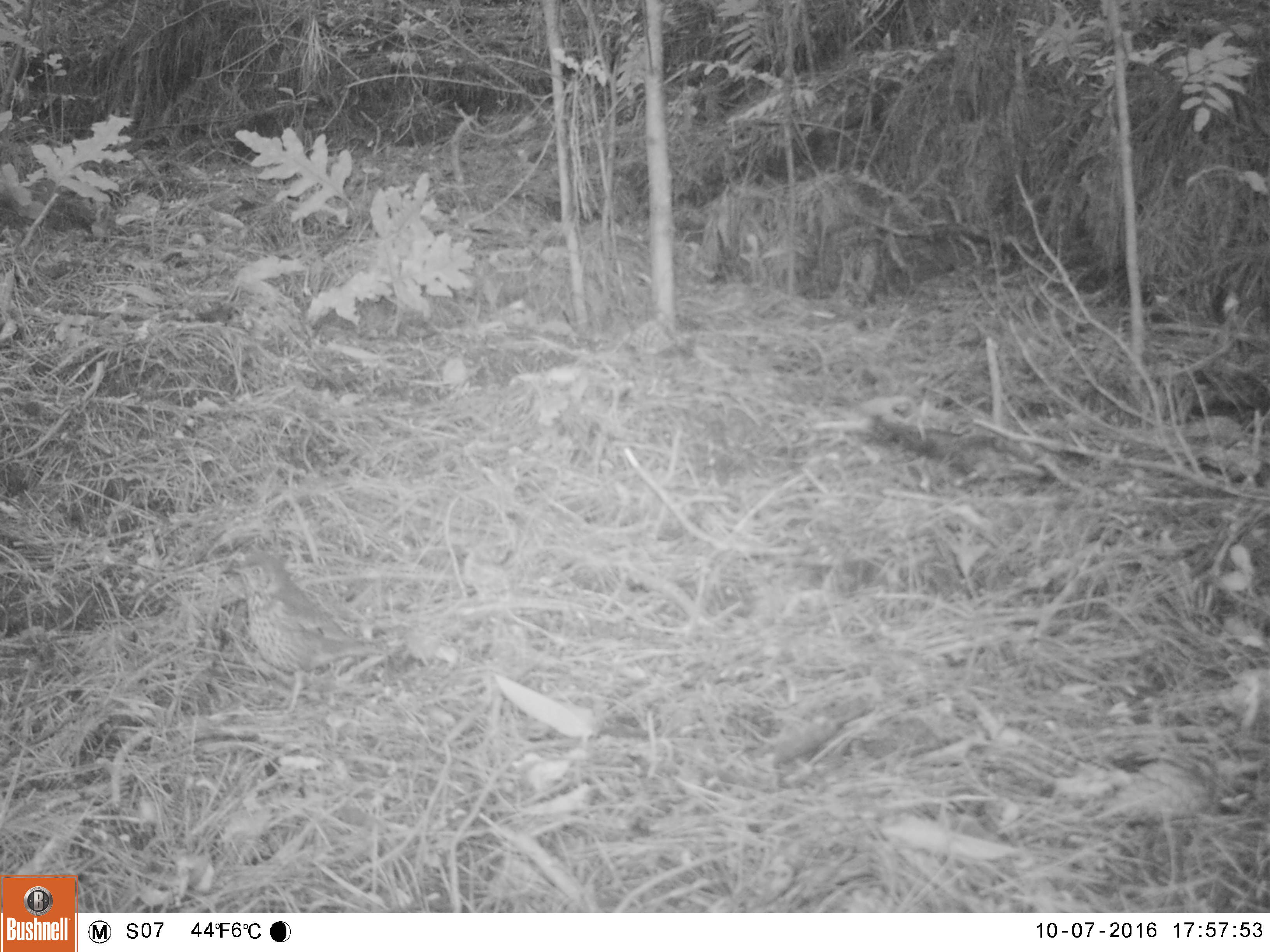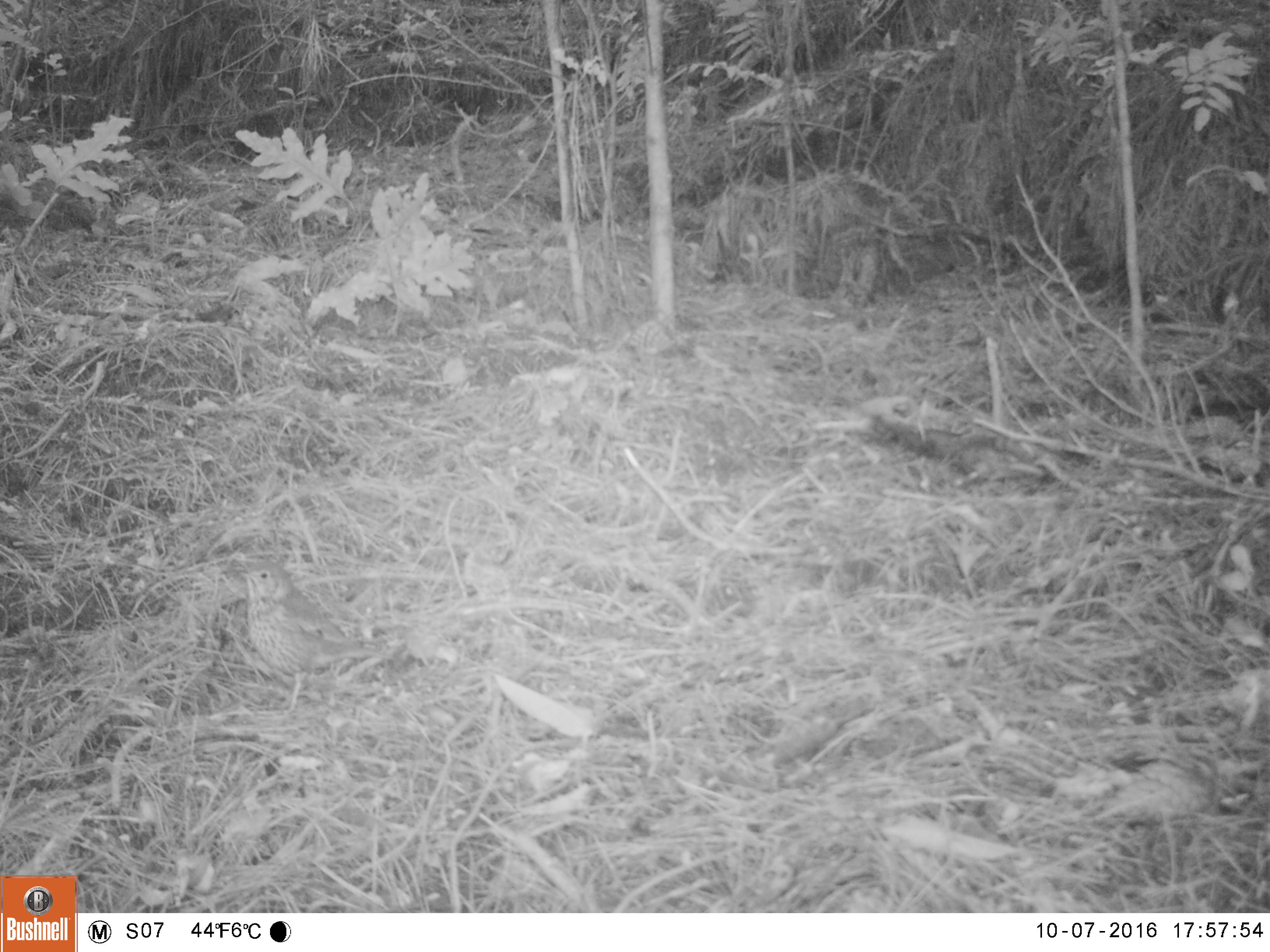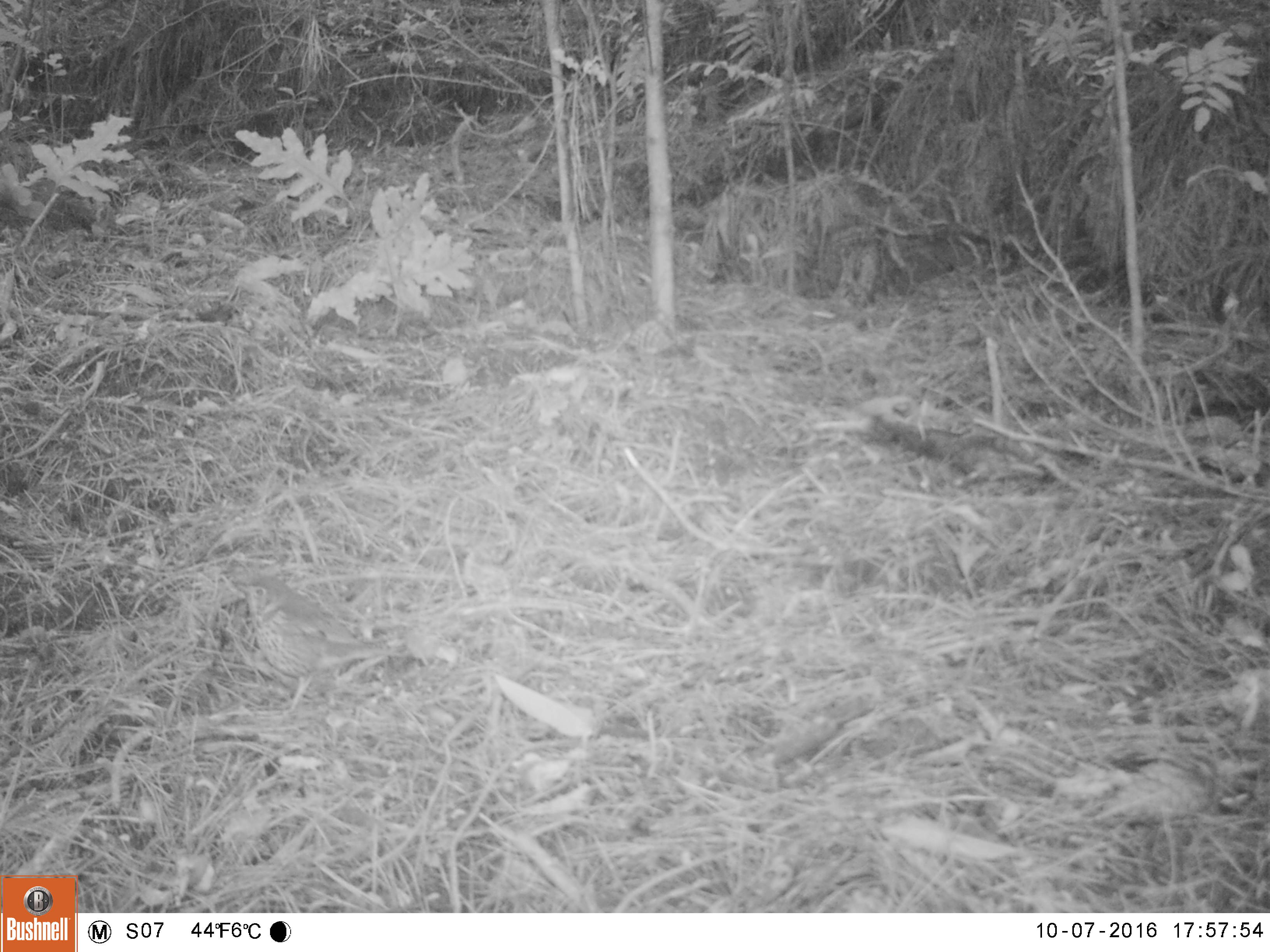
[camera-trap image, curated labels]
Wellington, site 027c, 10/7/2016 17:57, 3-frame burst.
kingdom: Animalia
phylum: Chordata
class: Aves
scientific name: Aves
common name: bird